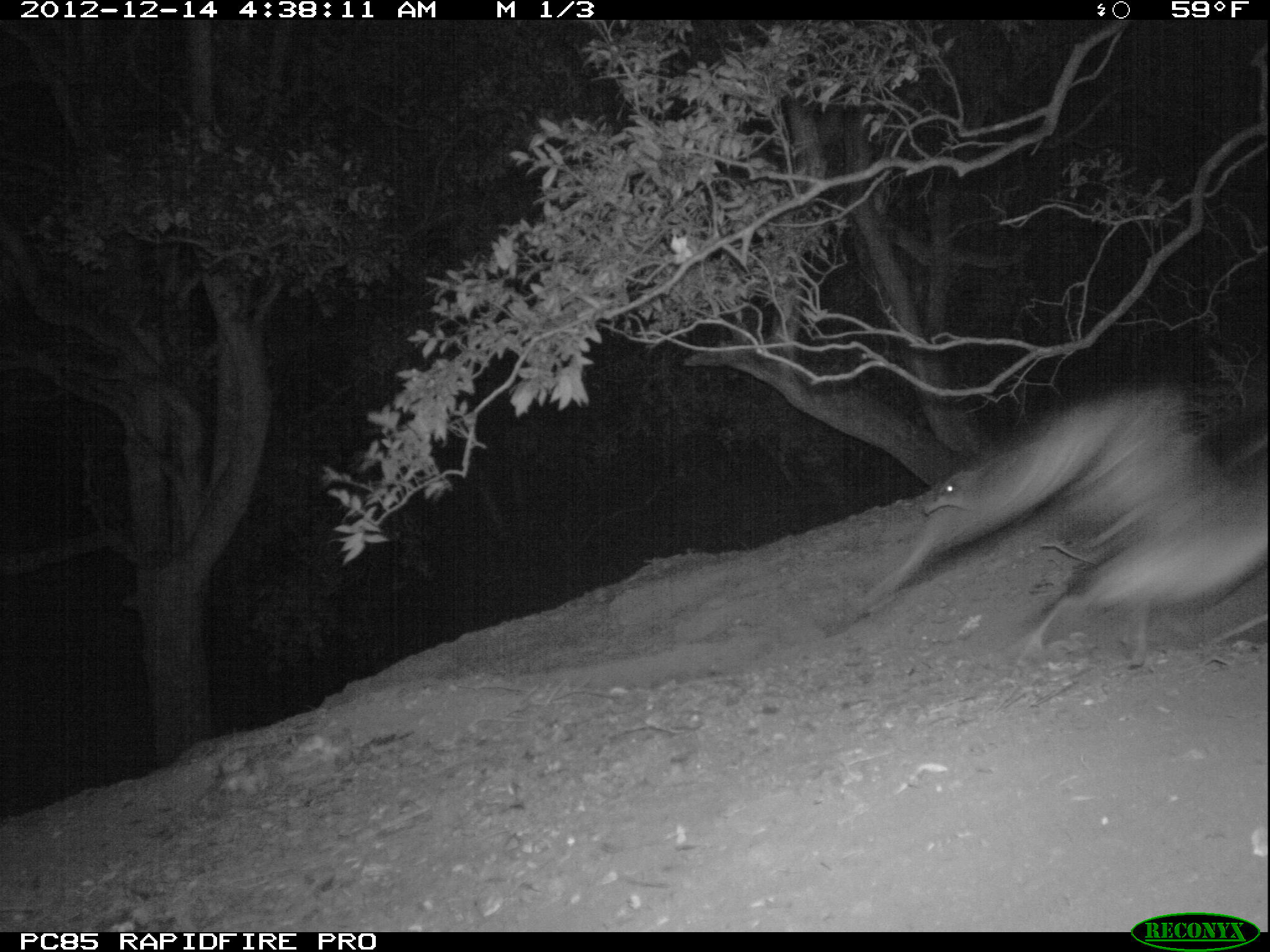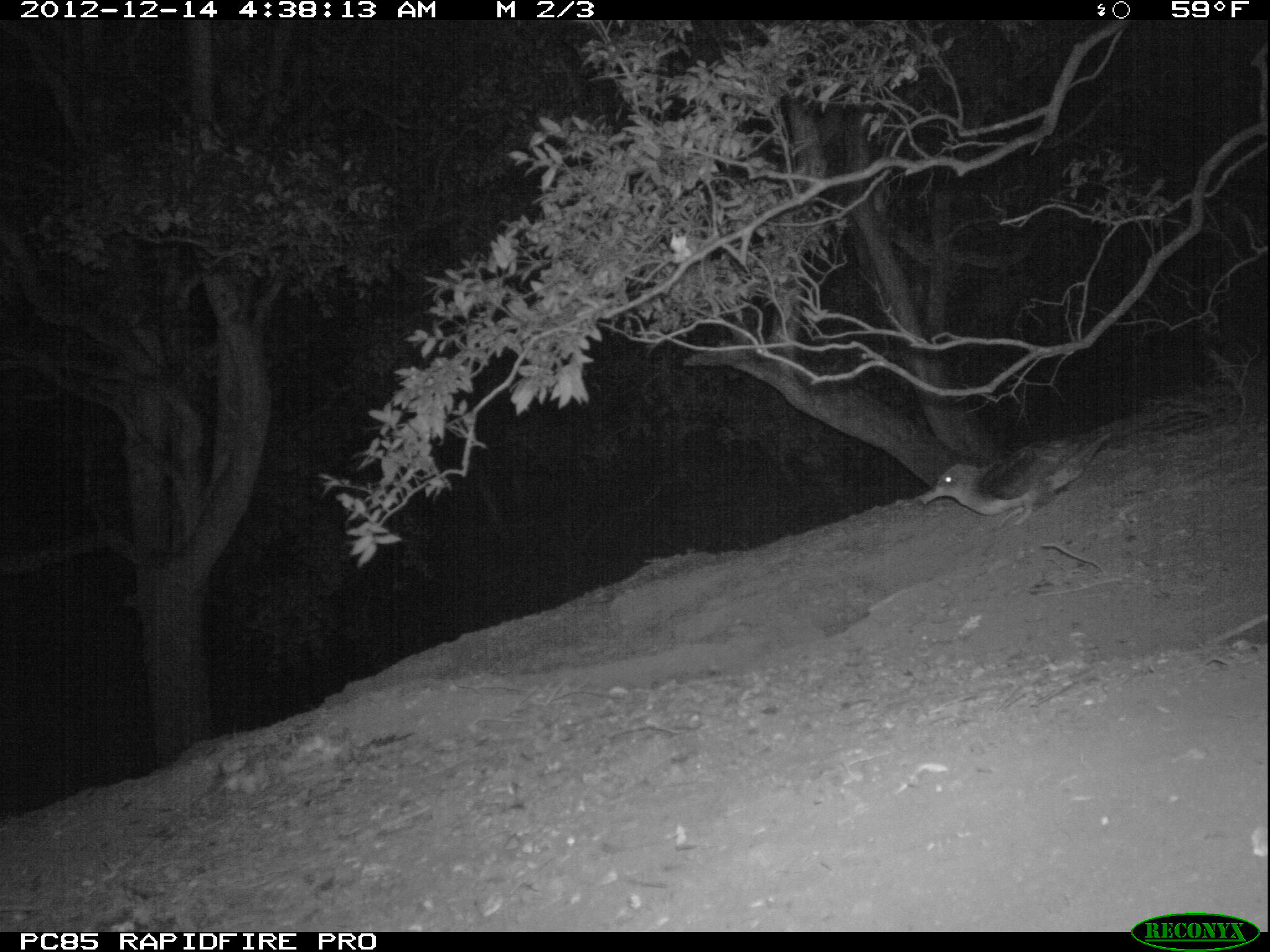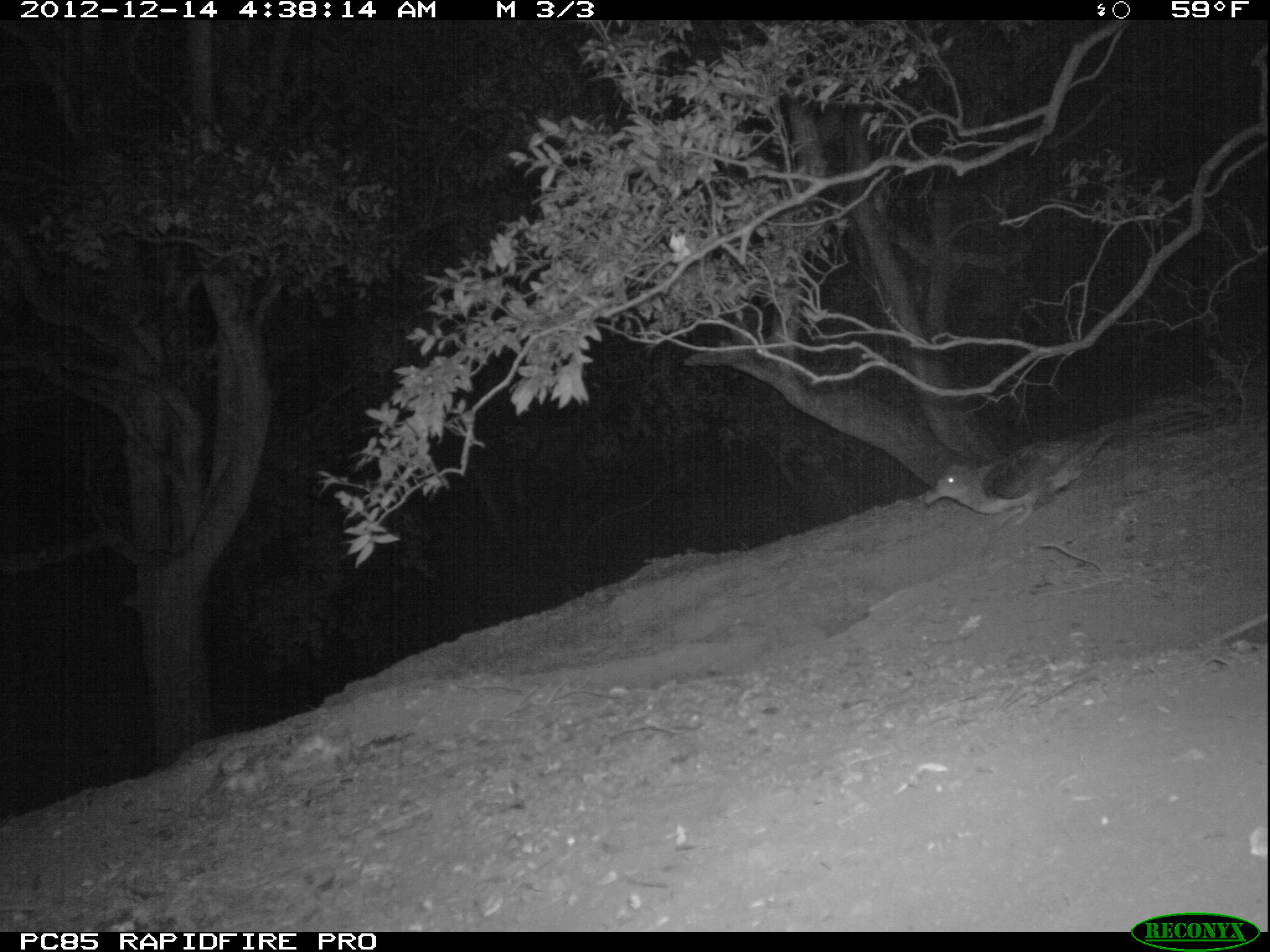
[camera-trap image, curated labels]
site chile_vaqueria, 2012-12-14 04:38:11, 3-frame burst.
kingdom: Animalia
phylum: Chordata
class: Aves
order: Procellariiformes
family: Procellariidae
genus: Calonectris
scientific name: Calonectris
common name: shearwater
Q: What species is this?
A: Shearwater (Calonectris).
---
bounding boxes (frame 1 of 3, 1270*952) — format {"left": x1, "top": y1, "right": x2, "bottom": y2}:
shearwater: {"left": 850, "top": 379, "right": 1270, "bottom": 672}; {"left": 920, "top": 456, "right": 1036, "bottom": 521}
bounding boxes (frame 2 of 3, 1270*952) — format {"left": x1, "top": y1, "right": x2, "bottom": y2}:
shearwater: {"left": 923, "top": 426, "right": 1124, "bottom": 529}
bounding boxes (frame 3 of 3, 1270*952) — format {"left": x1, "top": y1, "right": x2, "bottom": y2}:
shearwater: {"left": 927, "top": 435, "right": 1104, "bottom": 536}